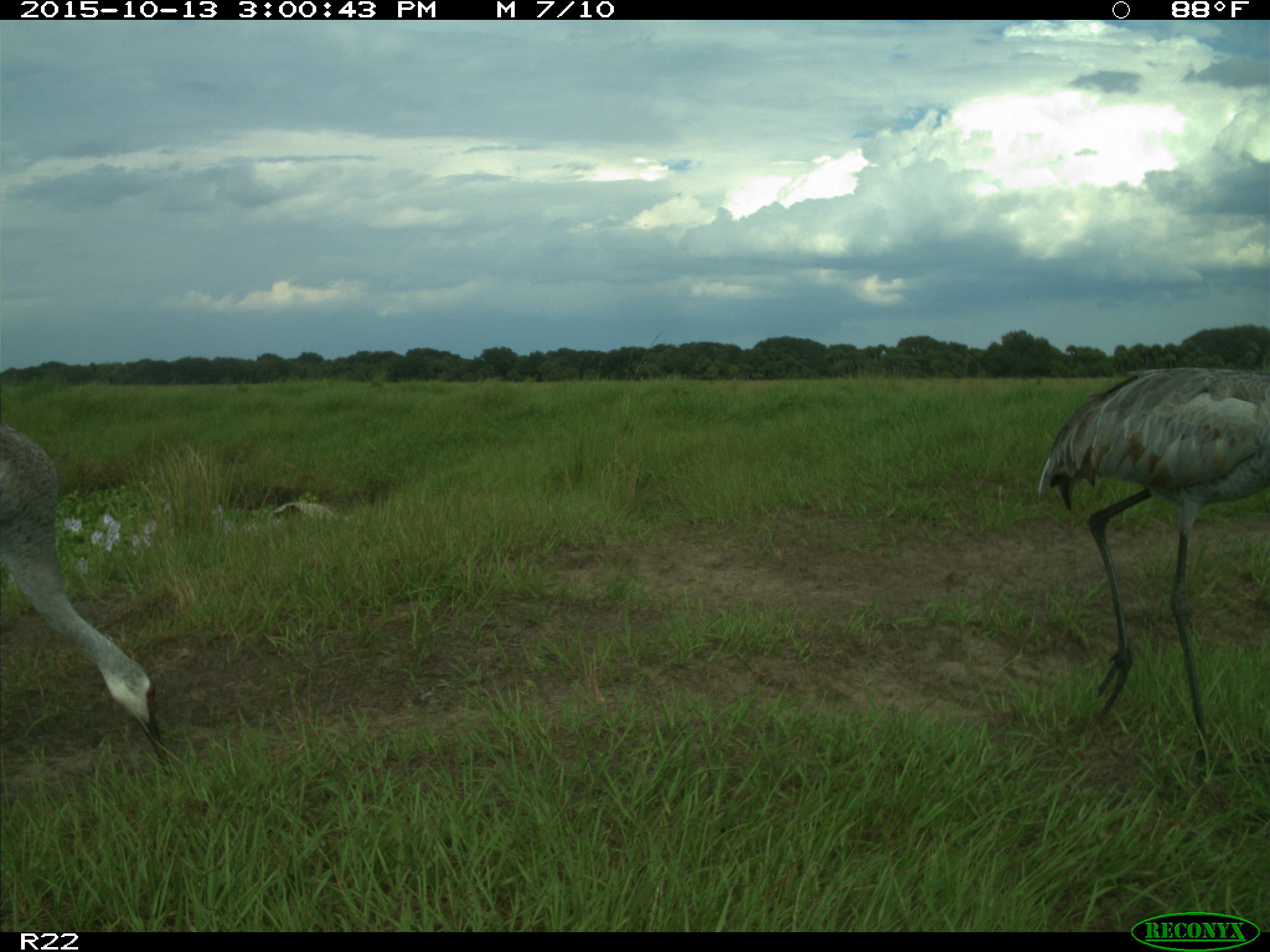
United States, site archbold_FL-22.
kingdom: Animalia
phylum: Chordata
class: Aves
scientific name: Aves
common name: birds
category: unidentified bird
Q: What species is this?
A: Unidentified bird (birds) (Aves).